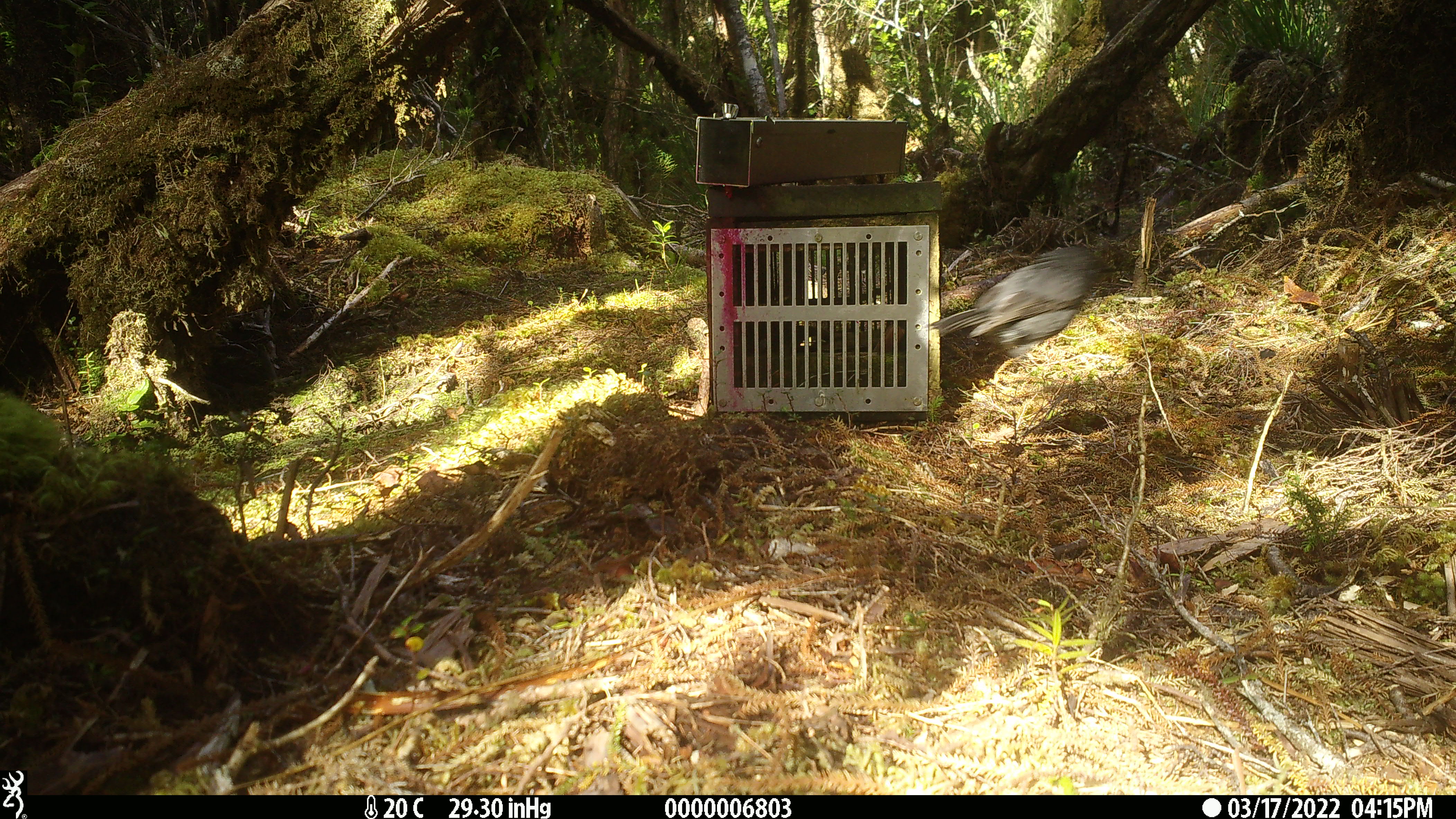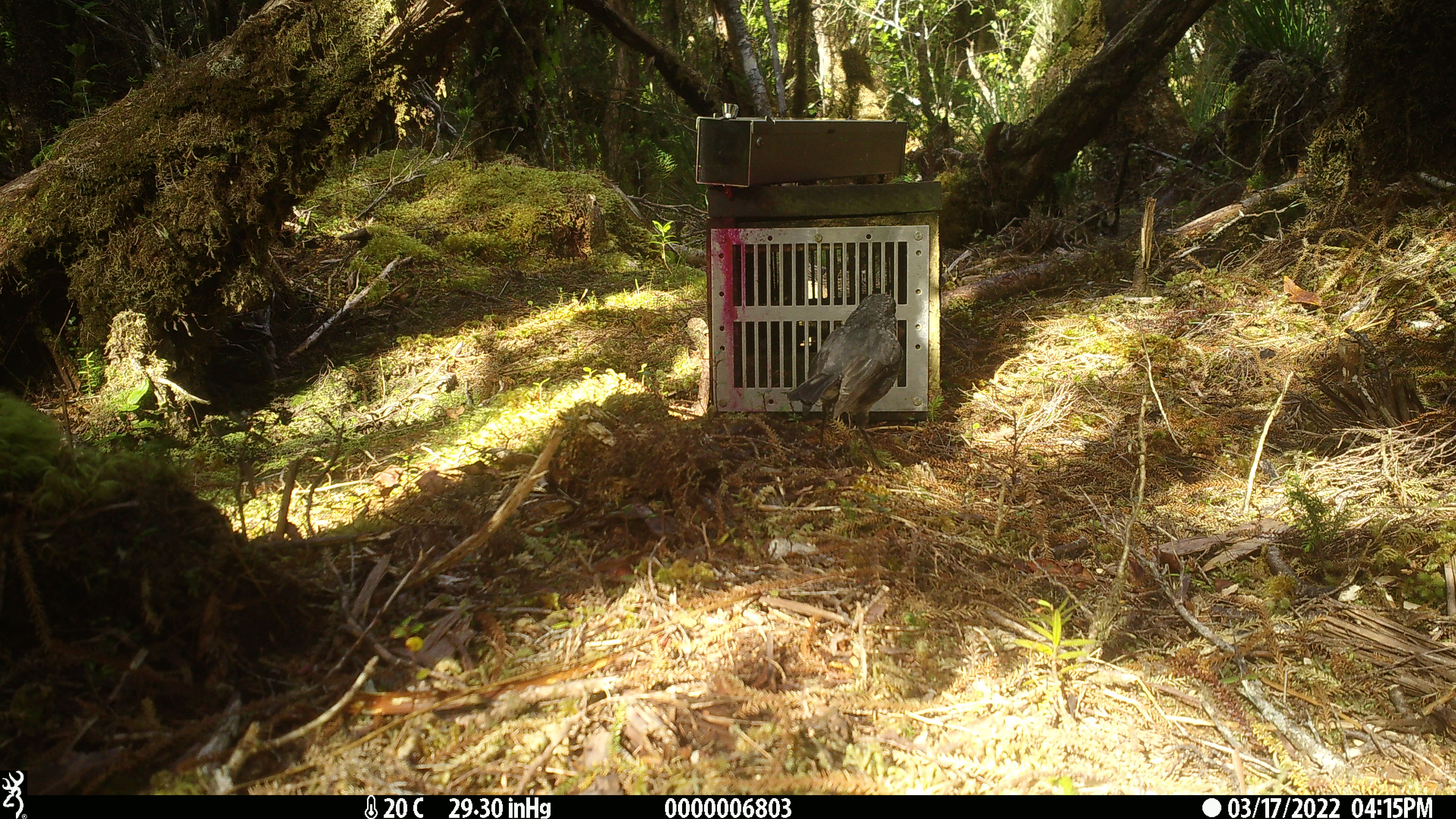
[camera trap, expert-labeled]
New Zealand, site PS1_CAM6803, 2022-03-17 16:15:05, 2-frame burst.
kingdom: Animalia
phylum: Chordata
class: Aves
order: Passeriformes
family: Petroicidae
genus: Petroica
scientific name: Petroica australis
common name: new zealand robin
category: robin